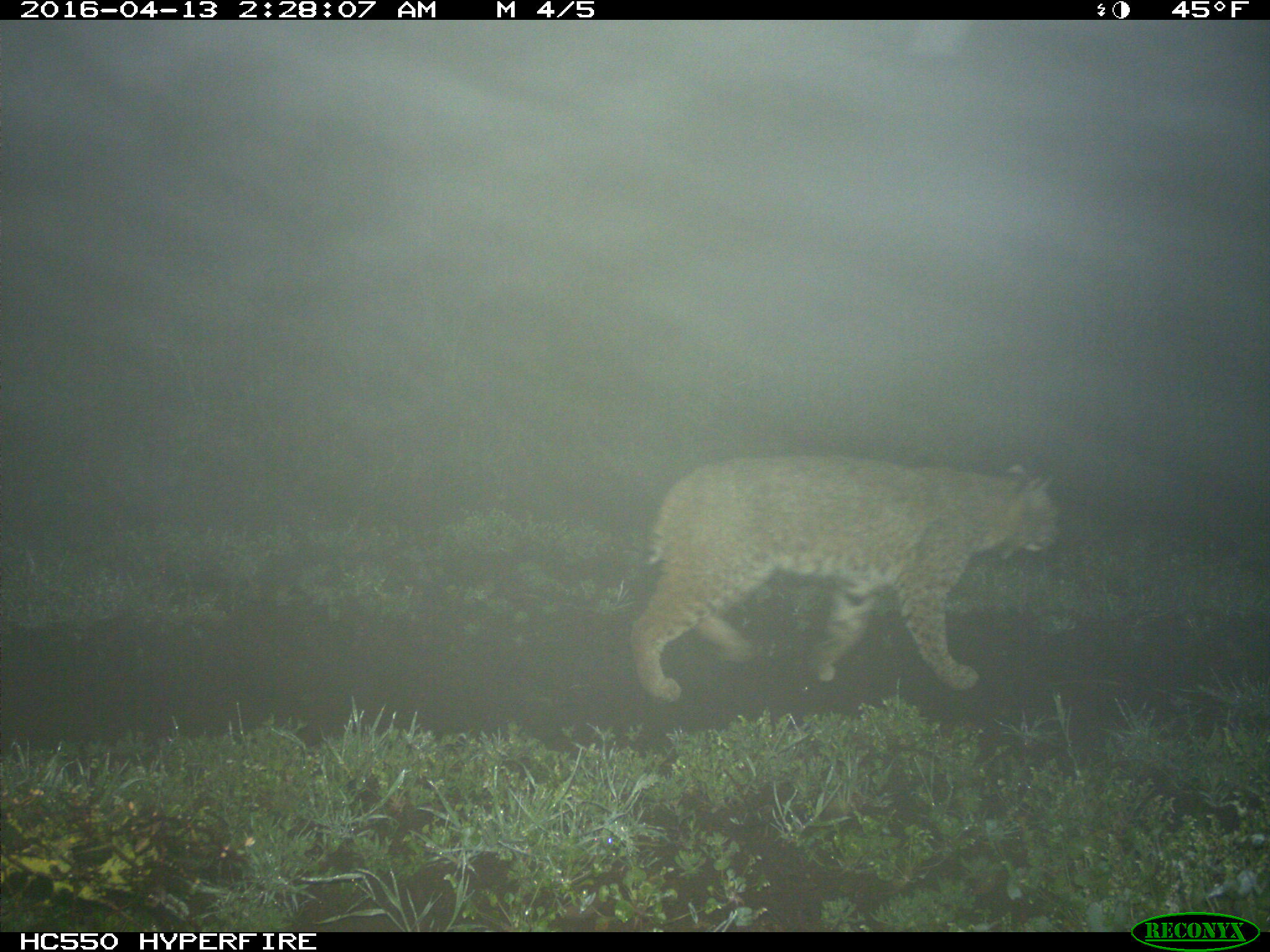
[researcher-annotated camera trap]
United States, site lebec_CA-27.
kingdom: Animalia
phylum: Chordata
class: Mammalia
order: Carnivora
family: Felidae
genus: Lynx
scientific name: Lynx rufus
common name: bobcat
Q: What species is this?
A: Lynx rufus (bobcat).